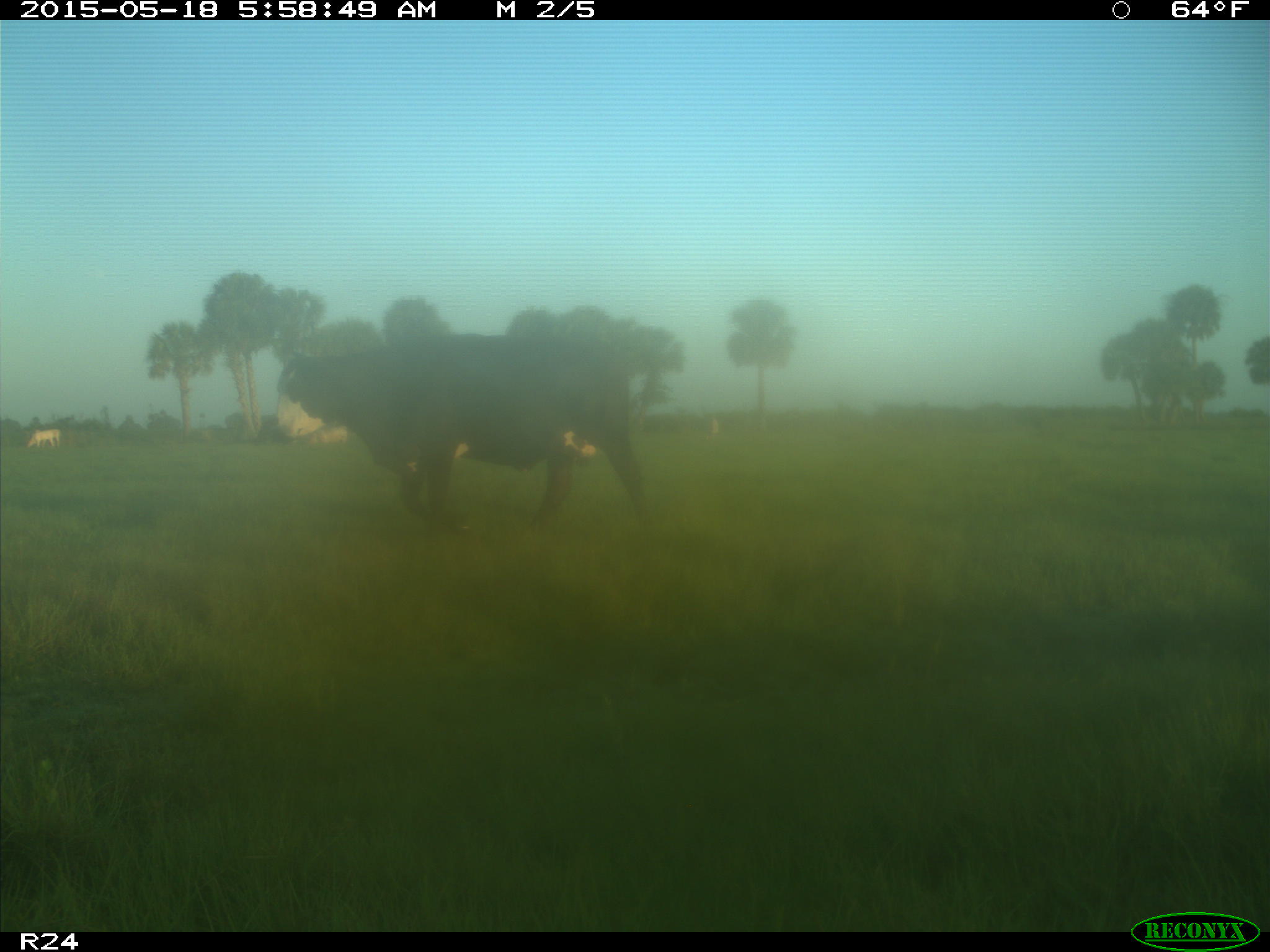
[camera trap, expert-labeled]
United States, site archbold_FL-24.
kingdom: Animalia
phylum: Chordata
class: Mammalia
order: Artiodactyla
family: Bovidae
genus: Bos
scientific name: Bos taurus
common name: domestic cow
Bos taurus (domestic cow).